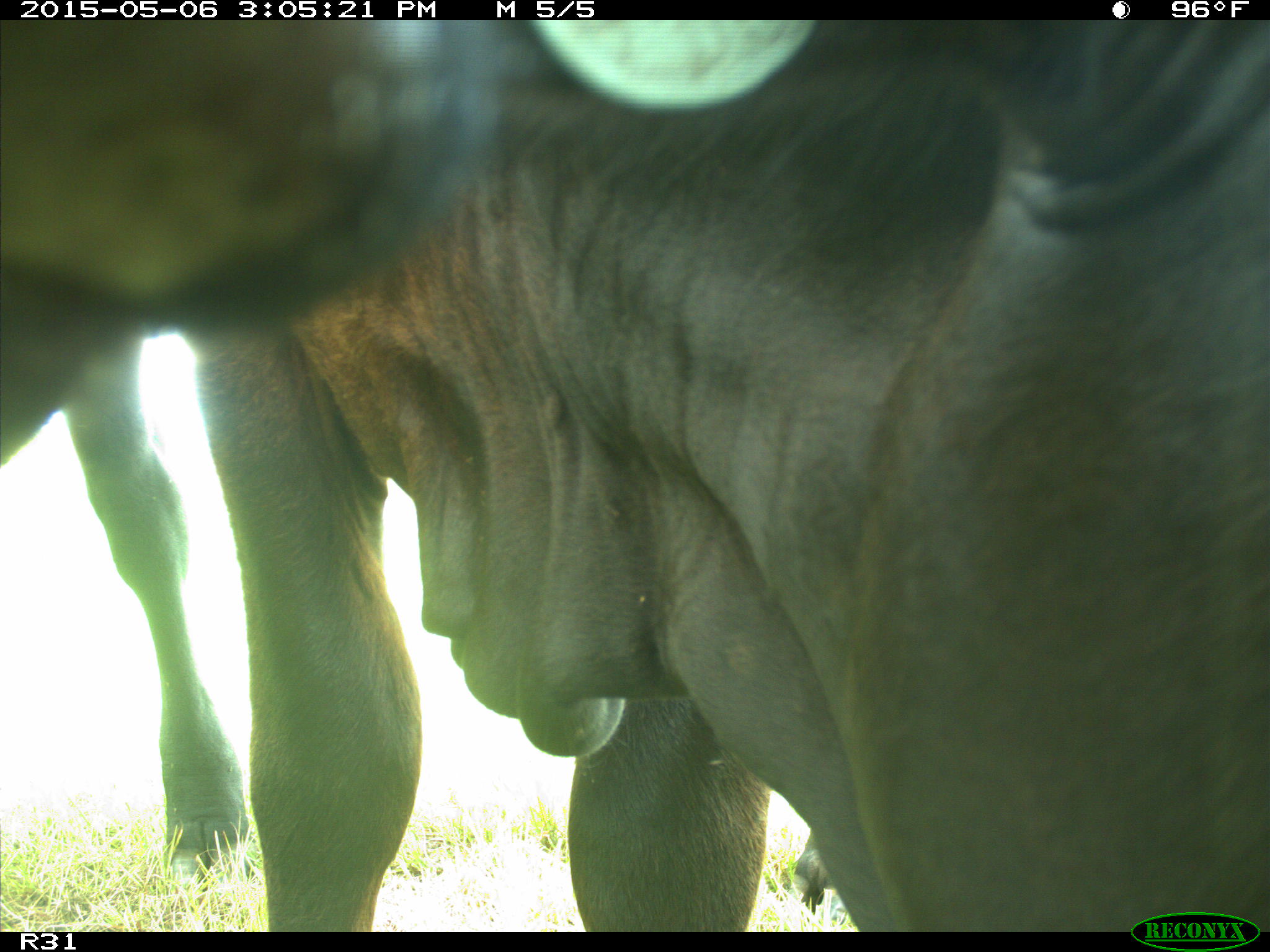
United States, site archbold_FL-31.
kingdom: Animalia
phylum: Chordata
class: Mammalia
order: Artiodactyla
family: Bovidae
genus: Bos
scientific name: Bos taurus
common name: domestic cow